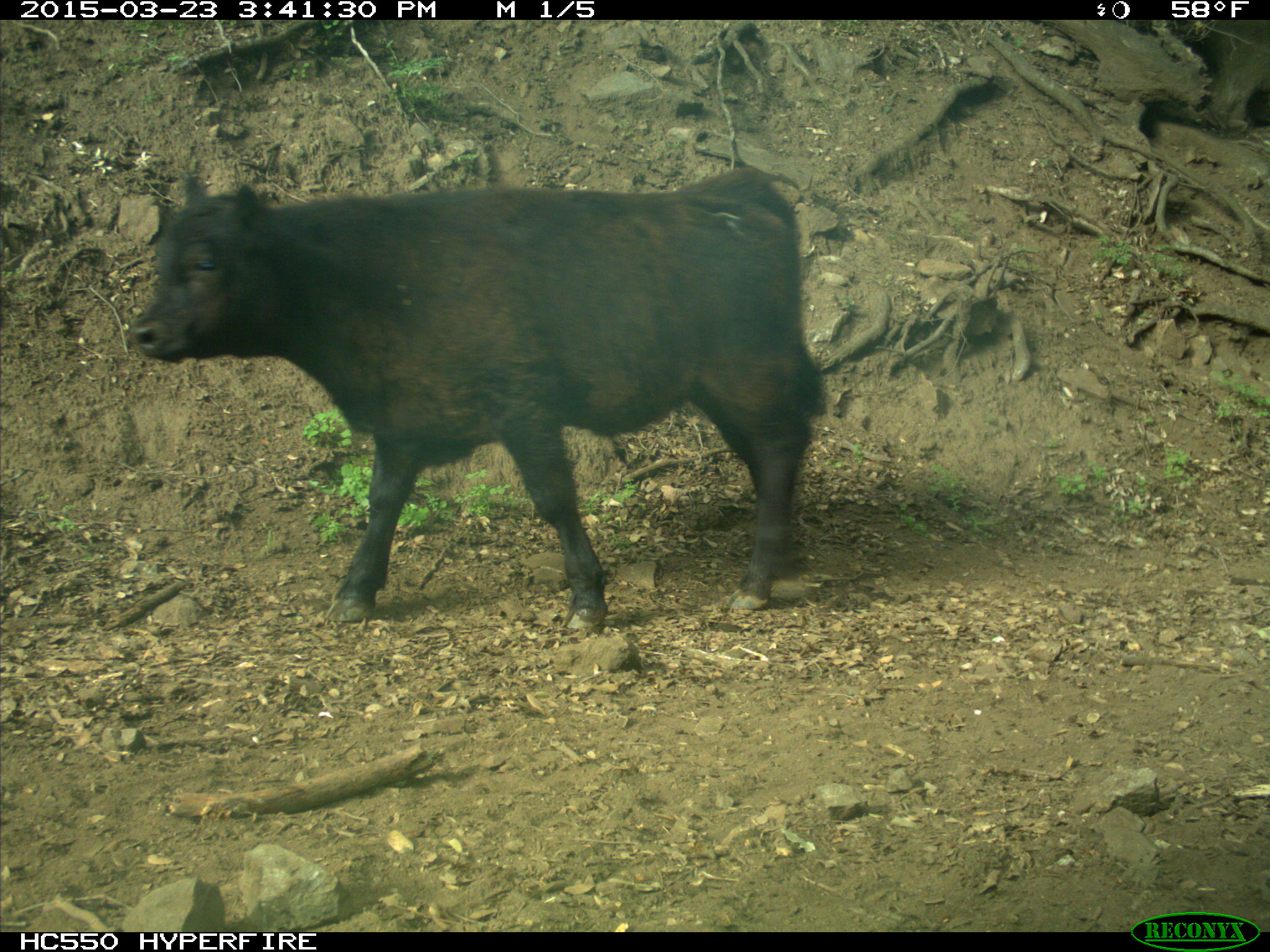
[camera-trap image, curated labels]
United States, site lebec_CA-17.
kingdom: Animalia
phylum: Chordata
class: Mammalia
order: Artiodactyla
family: Bovidae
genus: Bos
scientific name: Bos taurus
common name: domestic cow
Bos taurus (domestic cow).